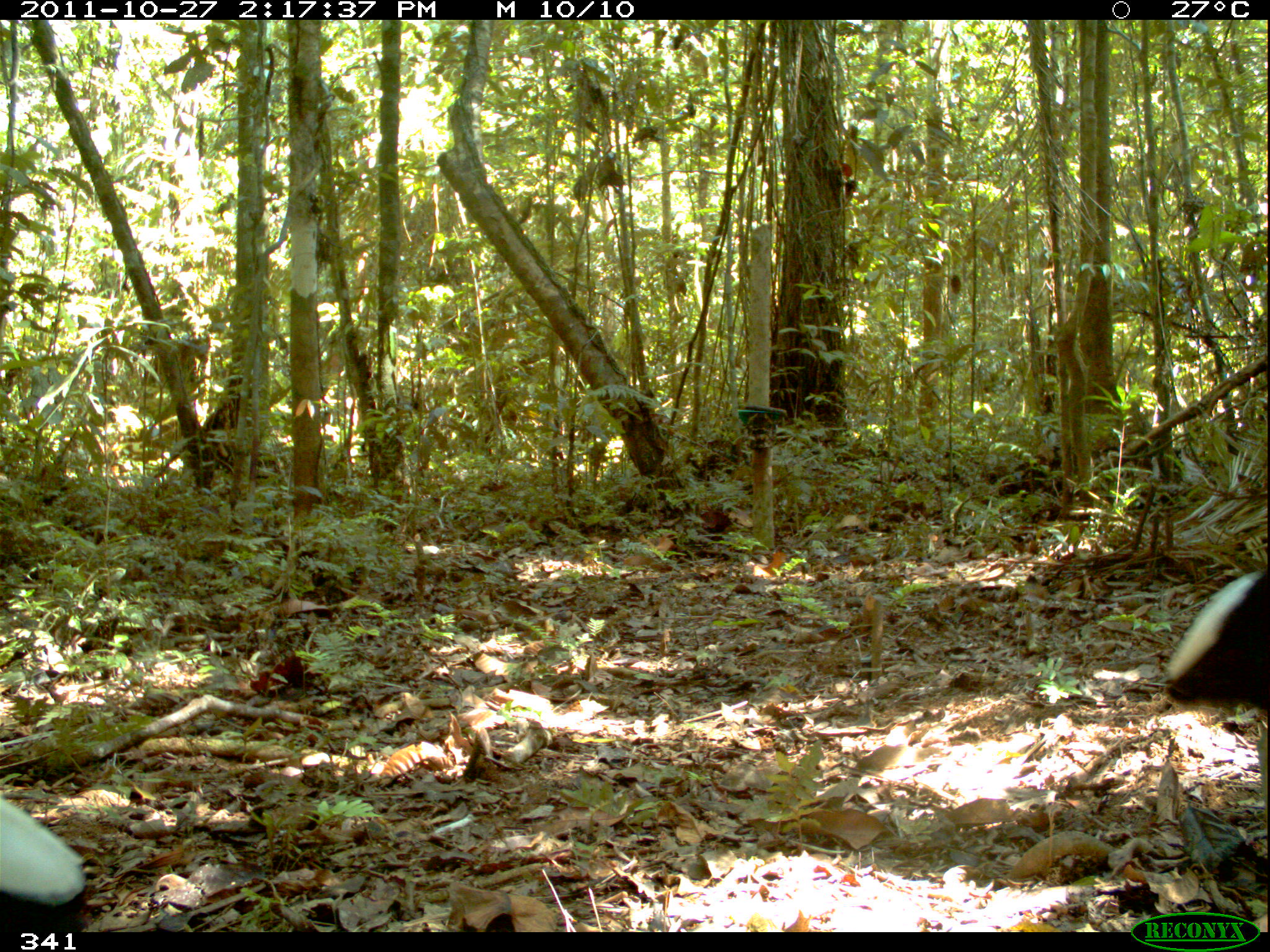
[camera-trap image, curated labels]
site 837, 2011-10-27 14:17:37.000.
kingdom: Animalia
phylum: Chordata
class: Aves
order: Gruiformes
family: Psophiidae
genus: Psophia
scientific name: Psophia leucoptera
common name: pale-winged trumpeter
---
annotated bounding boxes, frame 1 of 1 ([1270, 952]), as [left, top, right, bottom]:
psophia leucoptera: [1164, 567, 1270, 801]; [0, 786, 89, 932]